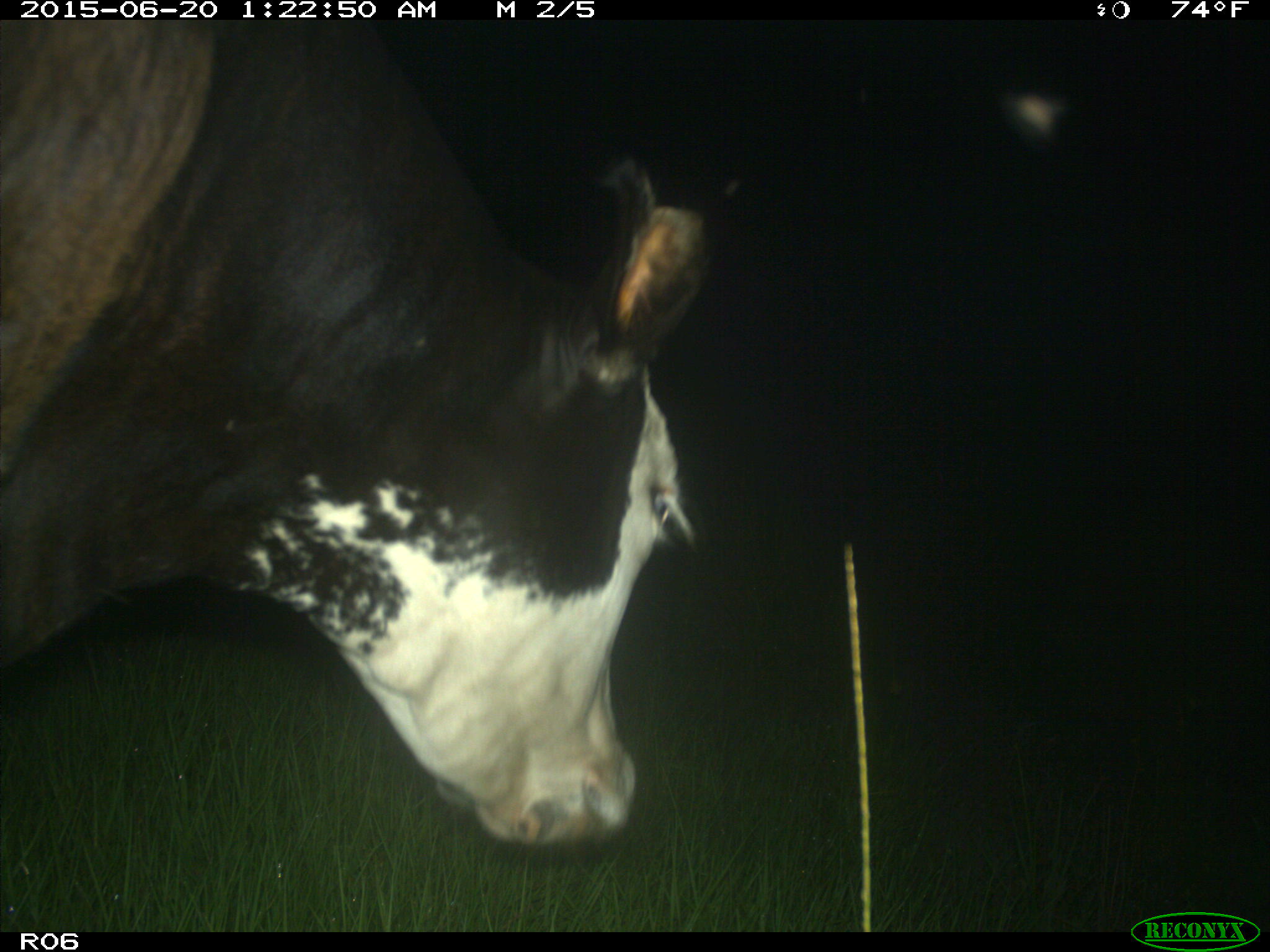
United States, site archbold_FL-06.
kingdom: Animalia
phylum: Chordata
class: Mammalia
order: Artiodactyla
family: Bovidae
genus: Bos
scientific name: Bos taurus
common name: domestic cow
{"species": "Bos taurus (domestic cow)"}